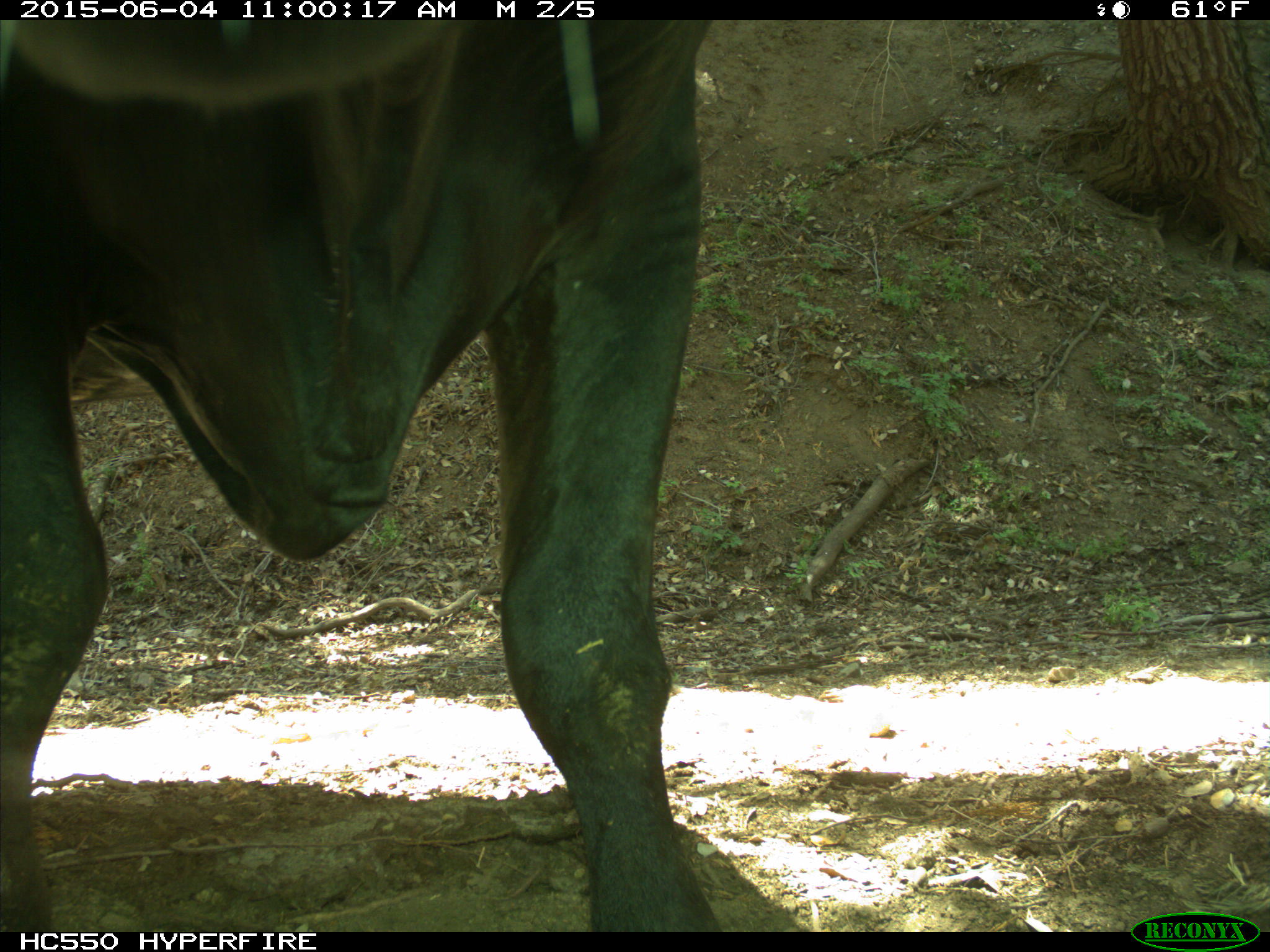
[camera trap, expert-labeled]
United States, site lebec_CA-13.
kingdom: Animalia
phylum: Chordata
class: Mammalia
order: Artiodactyla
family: Bovidae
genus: Bos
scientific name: Bos taurus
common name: domestic cow